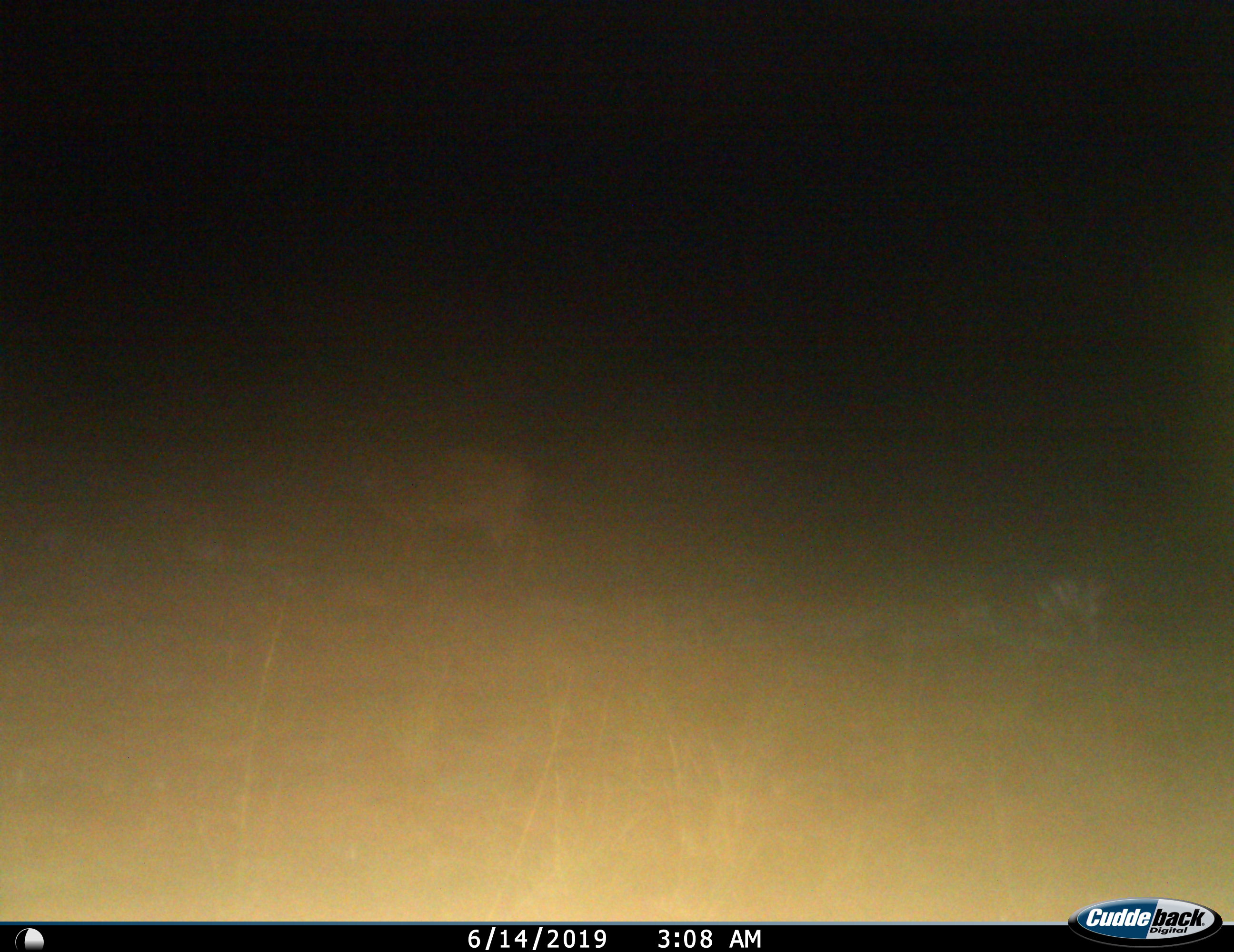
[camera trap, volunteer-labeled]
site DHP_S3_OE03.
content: unidentified animal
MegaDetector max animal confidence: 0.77